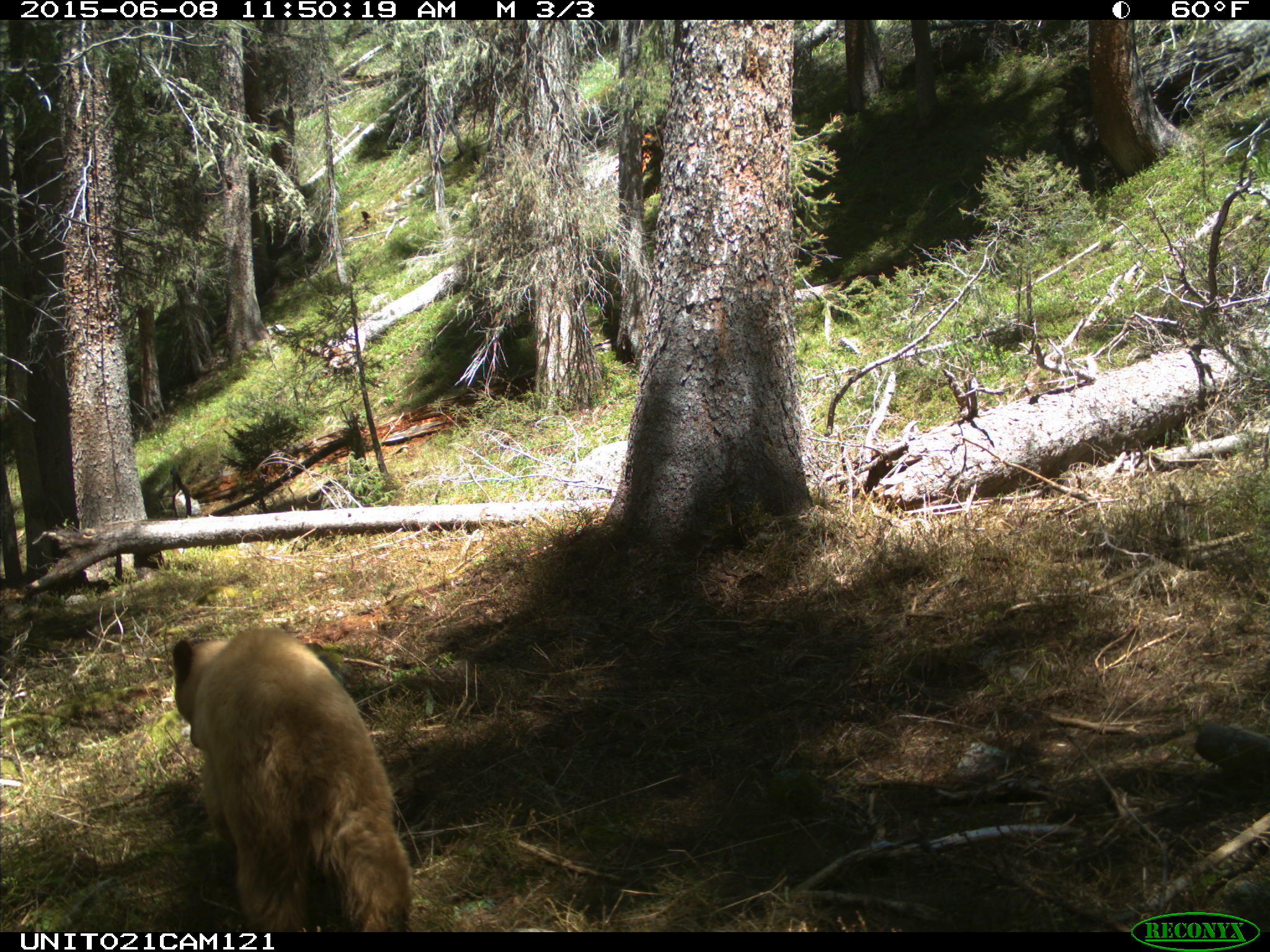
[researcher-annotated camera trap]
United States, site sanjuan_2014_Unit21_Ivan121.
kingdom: Animalia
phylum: Chordata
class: Mammalia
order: Carnivora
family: Ursidae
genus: Ursus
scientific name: Ursus americanus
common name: american black bear